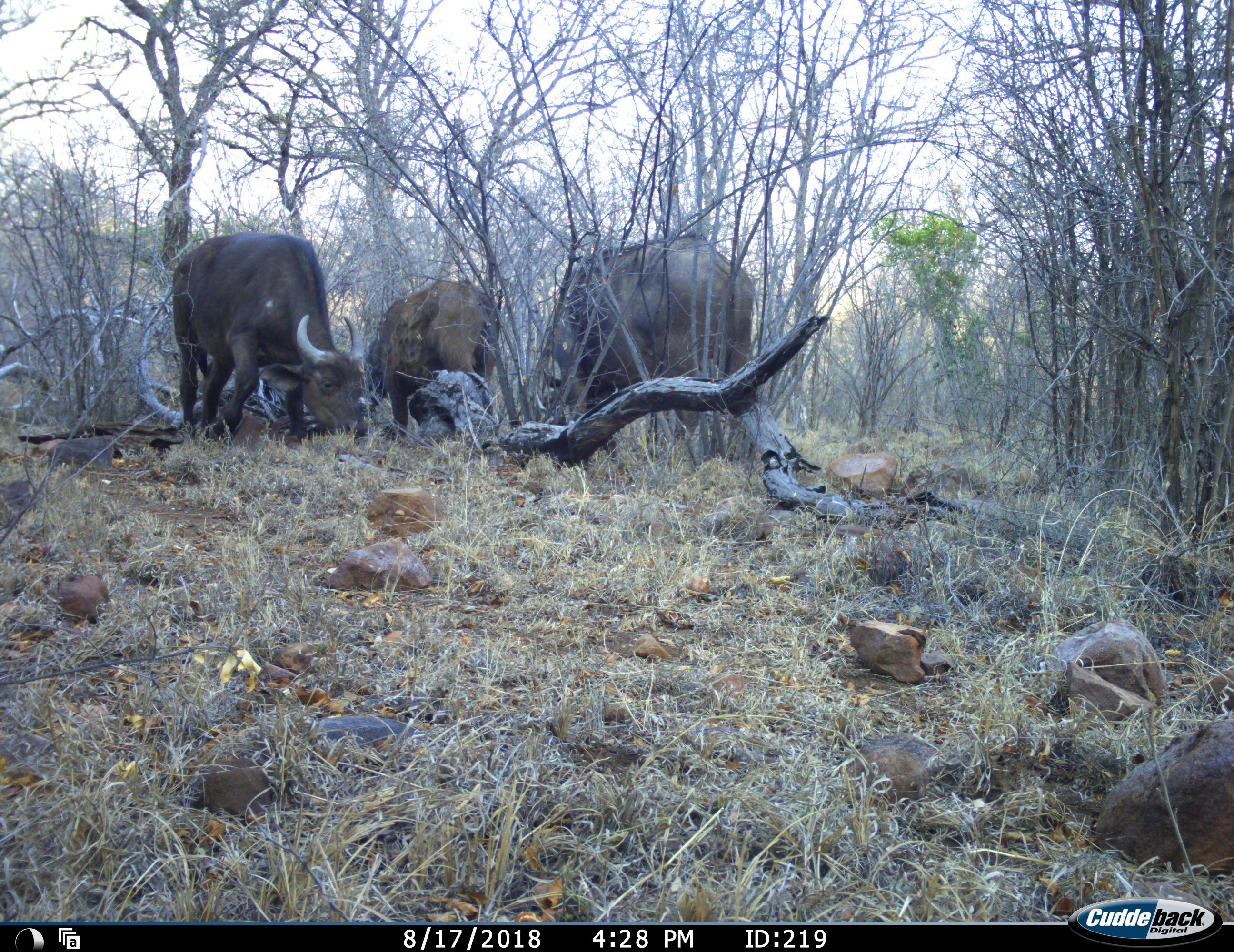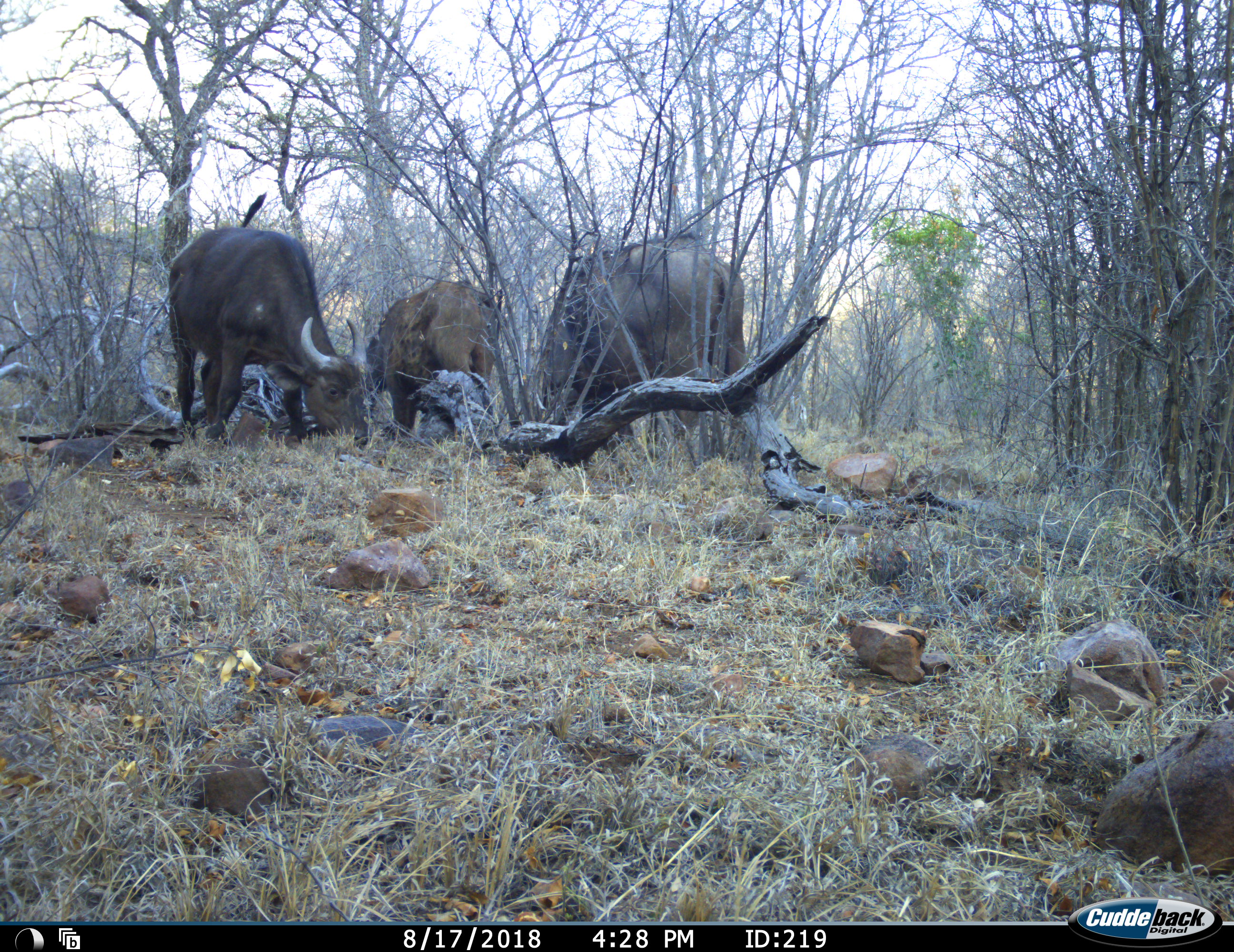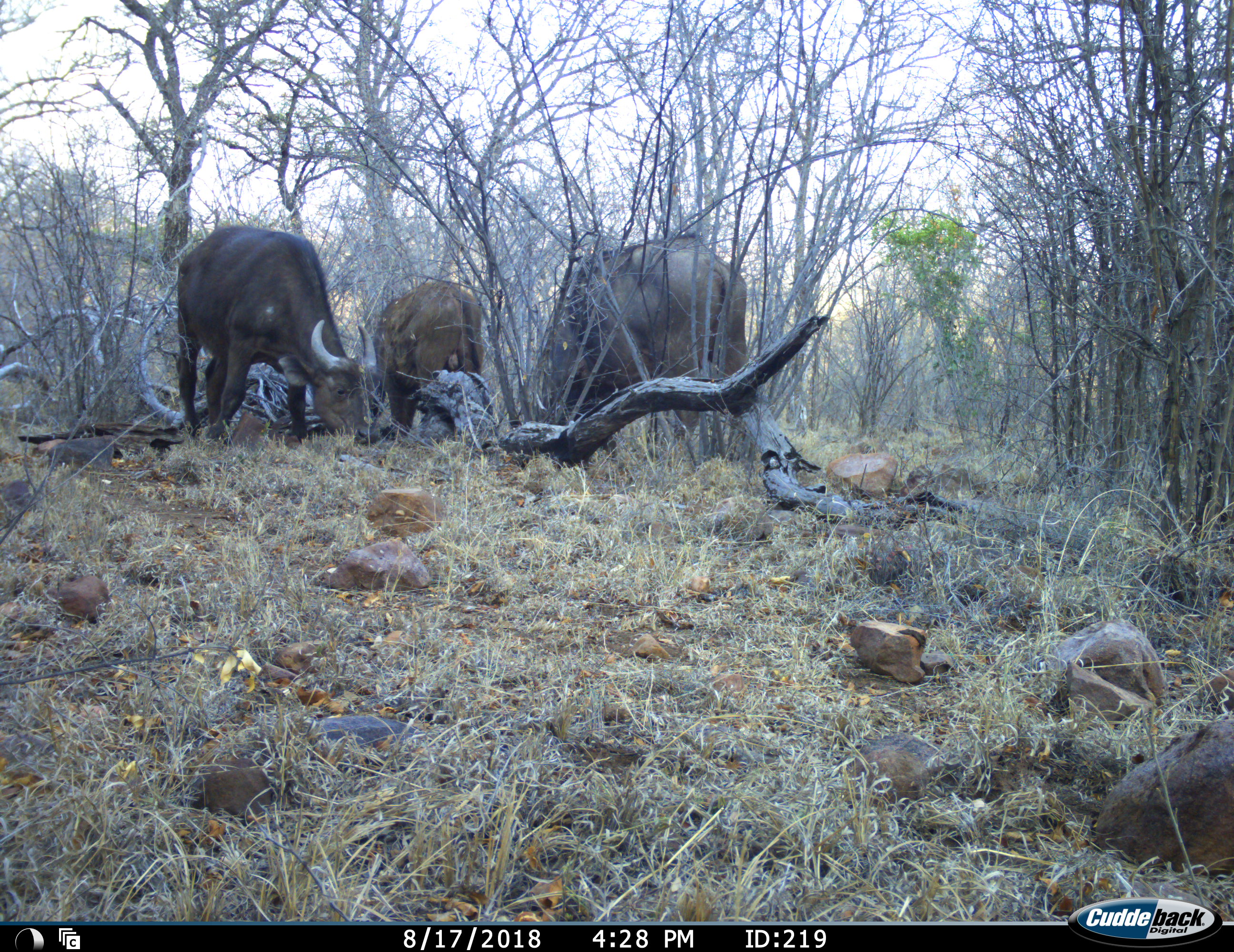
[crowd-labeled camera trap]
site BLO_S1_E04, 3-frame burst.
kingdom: Animalia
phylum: Chordata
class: Mammalia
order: Artiodactyla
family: Bovidae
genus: Syncerus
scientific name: Syncerus caffer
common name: african buffalo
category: buffalo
Buffalo (african buffalo) (Syncerus caffer), count 3. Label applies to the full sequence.